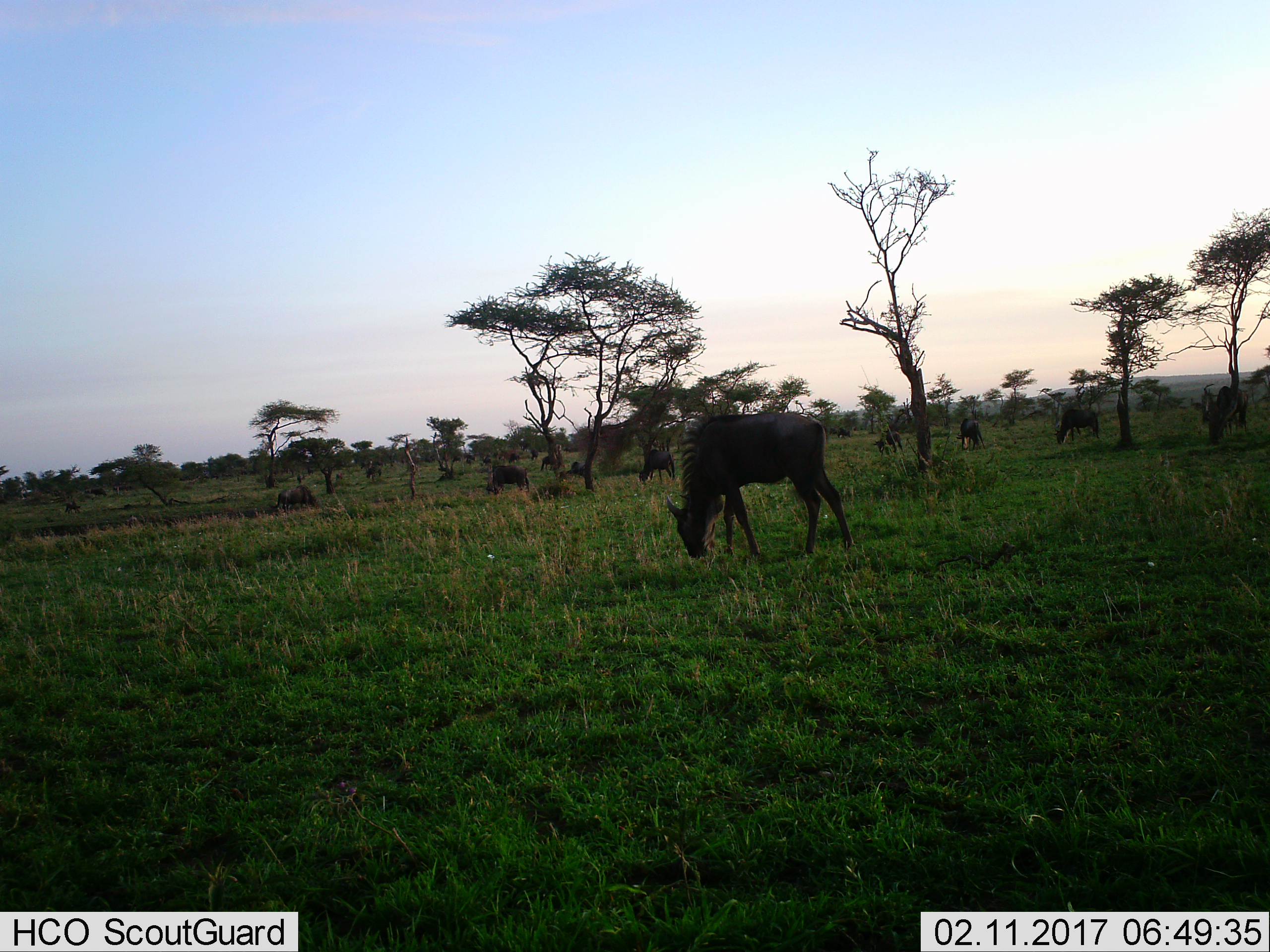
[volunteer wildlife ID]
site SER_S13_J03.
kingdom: Animalia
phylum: Chordata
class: Mammalia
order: Artiodactyla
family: Bovidae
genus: Connochaetes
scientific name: Connochaetes taurinus taurinus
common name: blue wildebeest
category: wildebeestblue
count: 11-50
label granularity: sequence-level